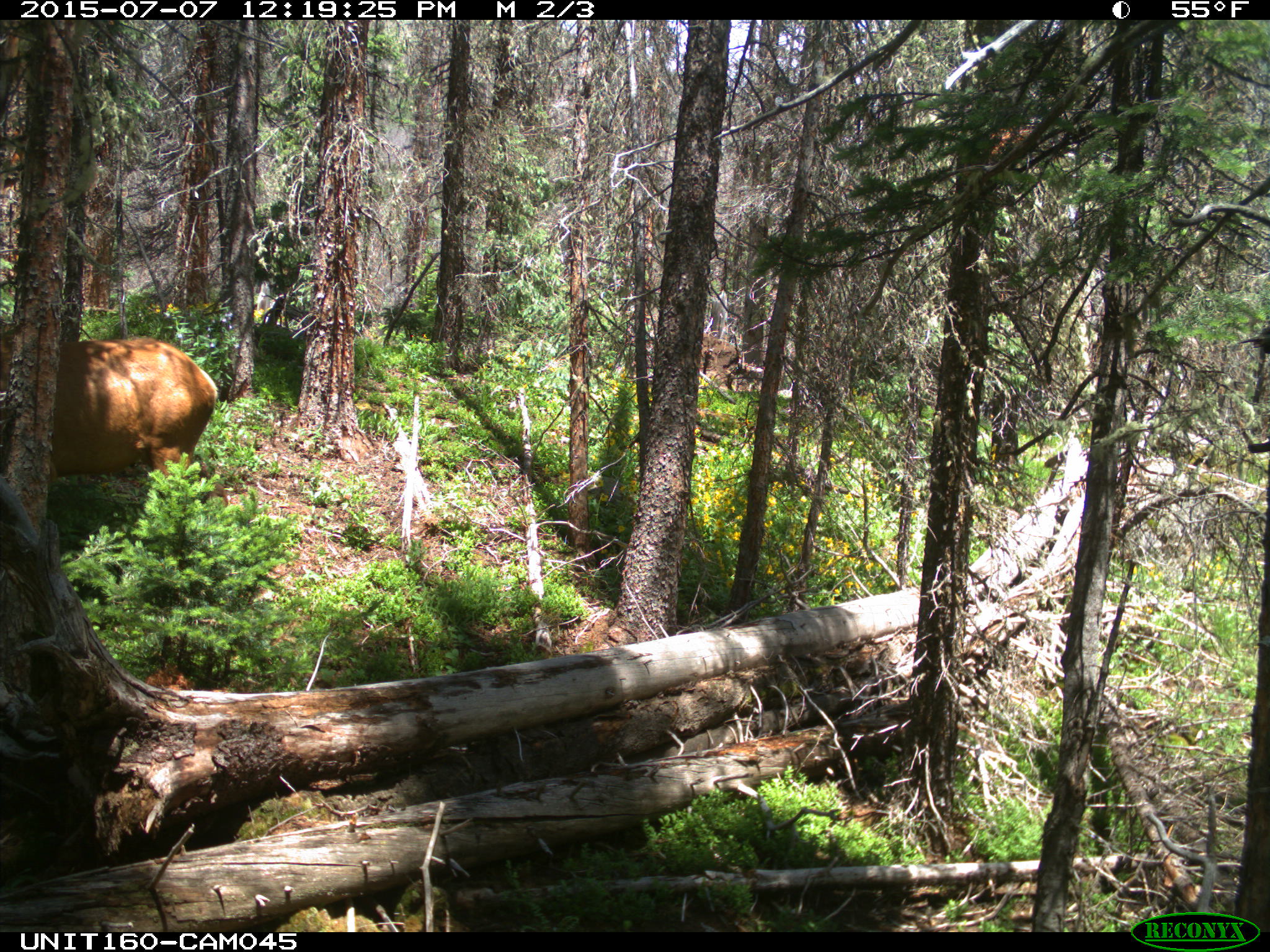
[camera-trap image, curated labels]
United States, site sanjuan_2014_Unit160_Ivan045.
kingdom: Animalia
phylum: Chordata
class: Mammalia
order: Artiodactyla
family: Cervidae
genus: Cervus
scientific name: Cervus elaphus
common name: red deer